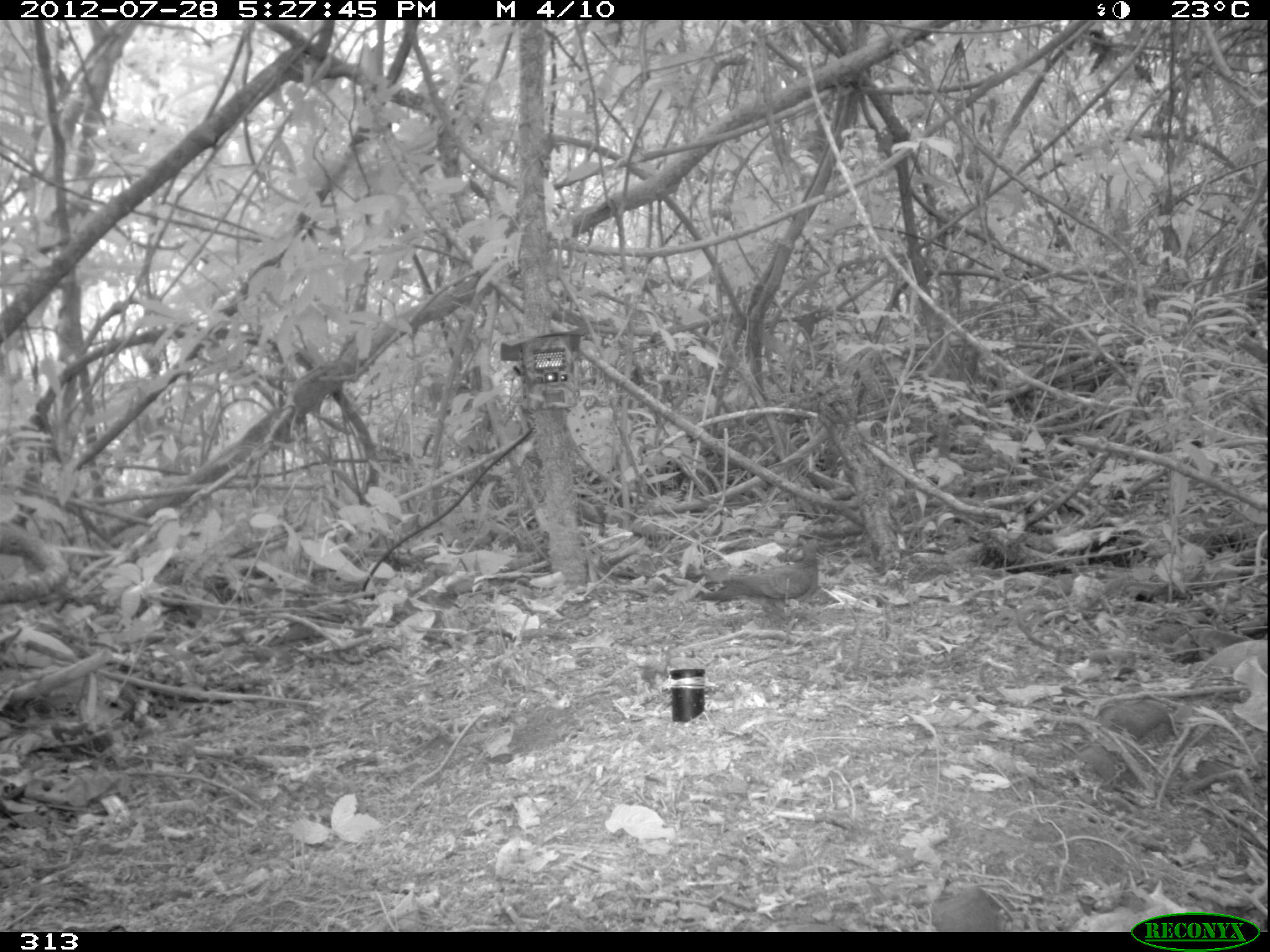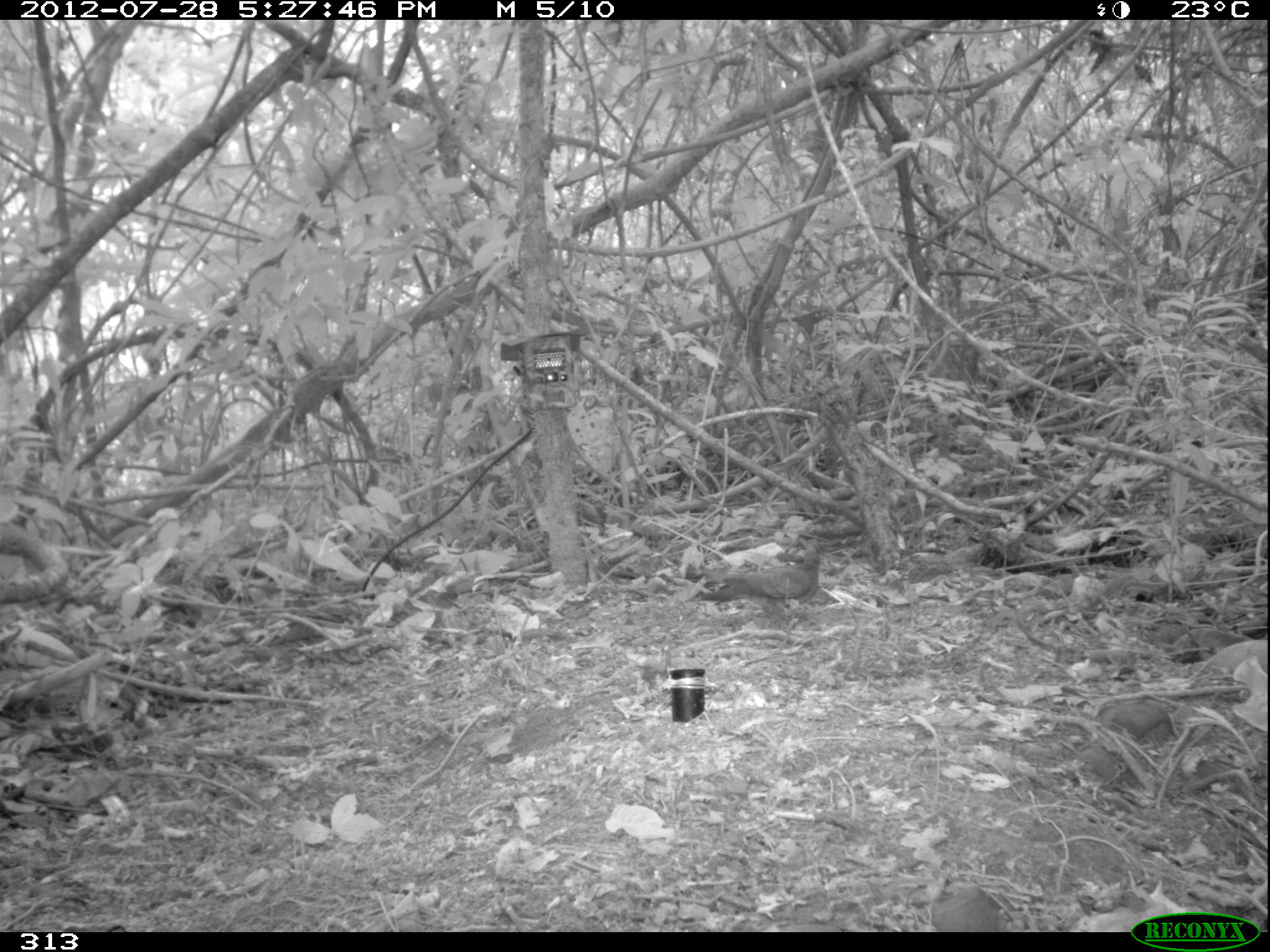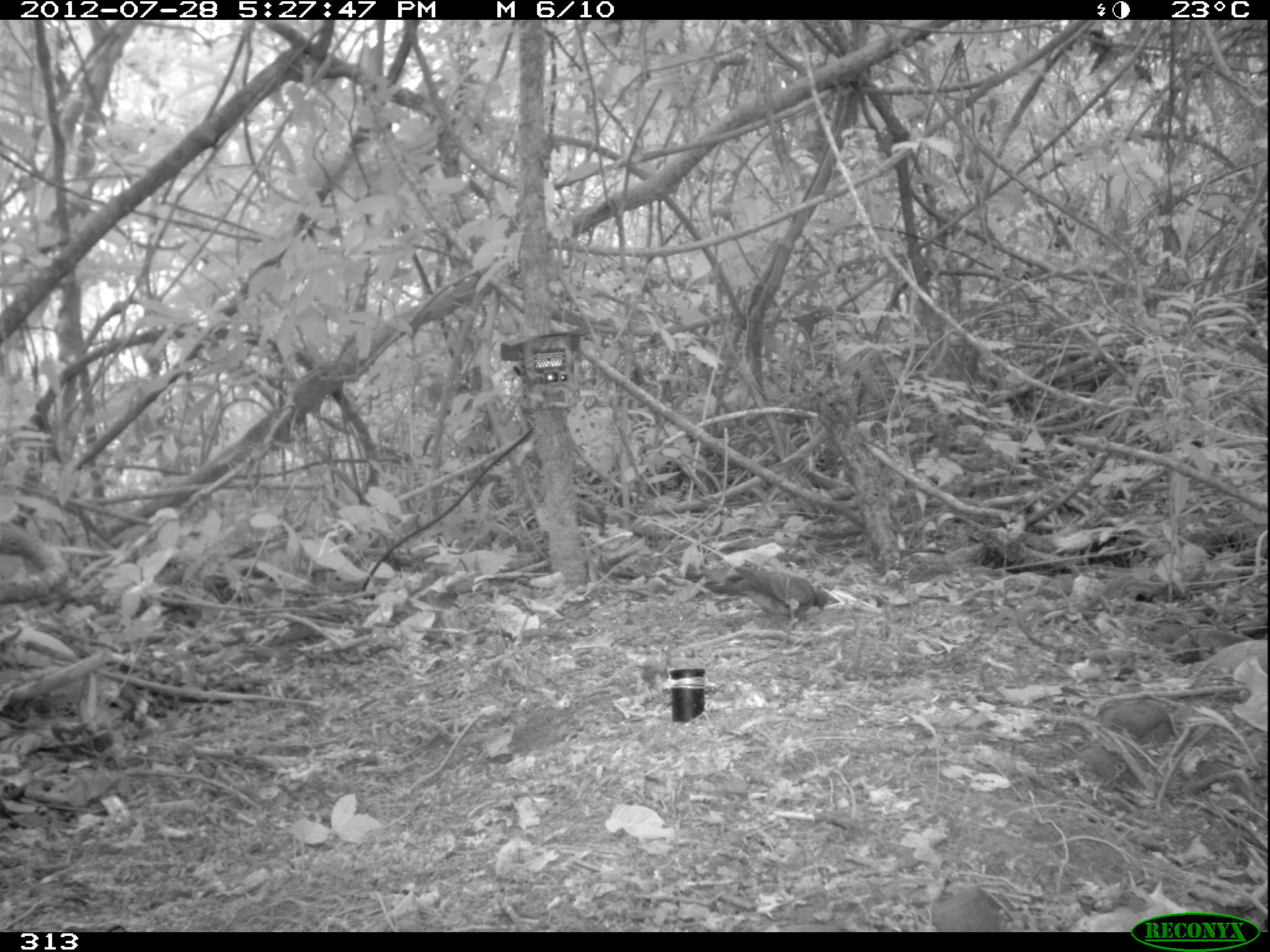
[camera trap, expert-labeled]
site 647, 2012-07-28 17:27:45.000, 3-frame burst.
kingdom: Animalia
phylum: Chordata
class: Aves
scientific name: Aves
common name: bird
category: unknown bird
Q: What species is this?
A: Unknown bird (bird) (Aves).